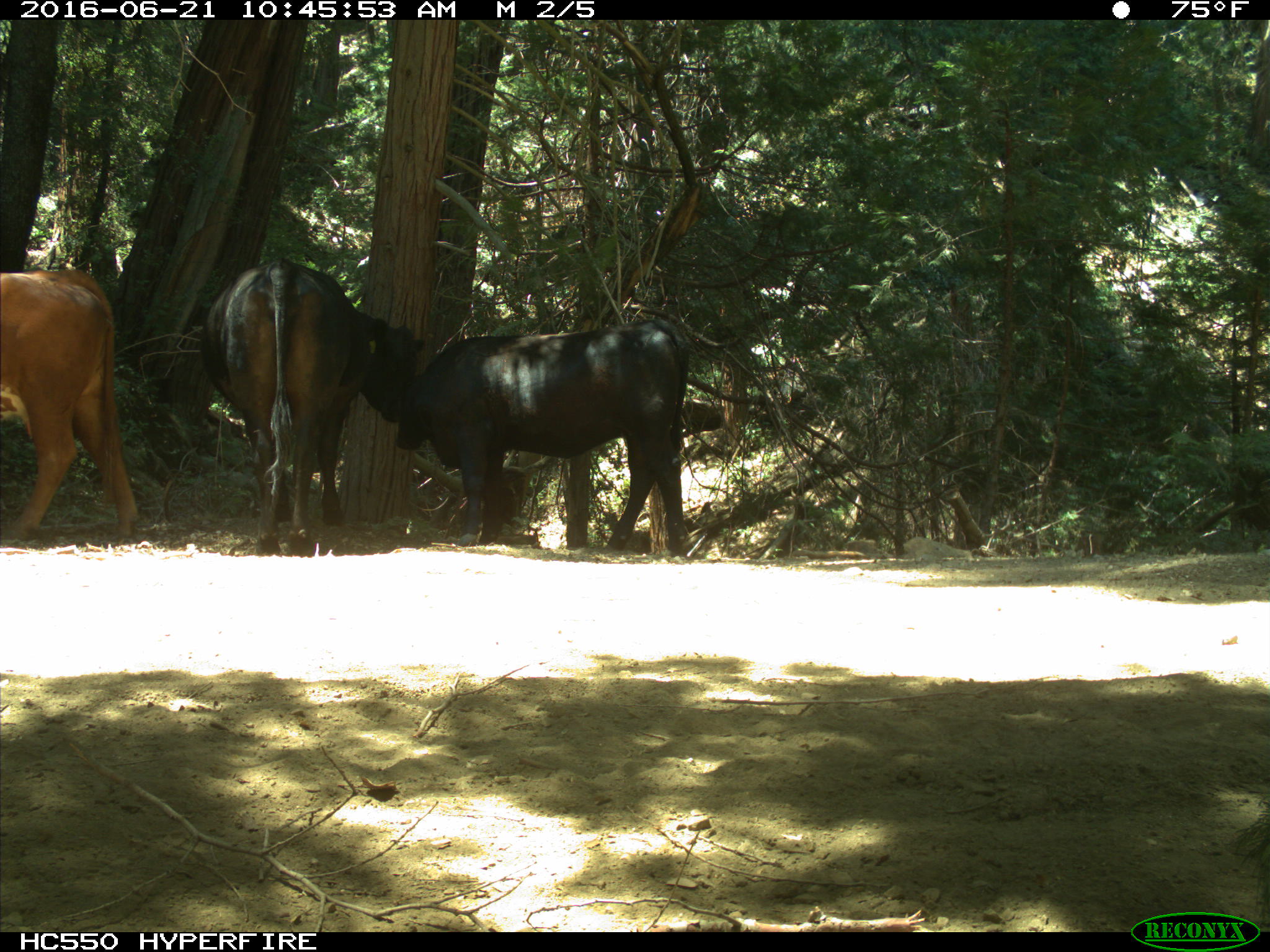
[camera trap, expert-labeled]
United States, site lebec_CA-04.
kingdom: Animalia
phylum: Chordata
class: Mammalia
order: Artiodactyla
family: Bovidae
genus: Bos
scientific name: Bos taurus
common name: domestic cow